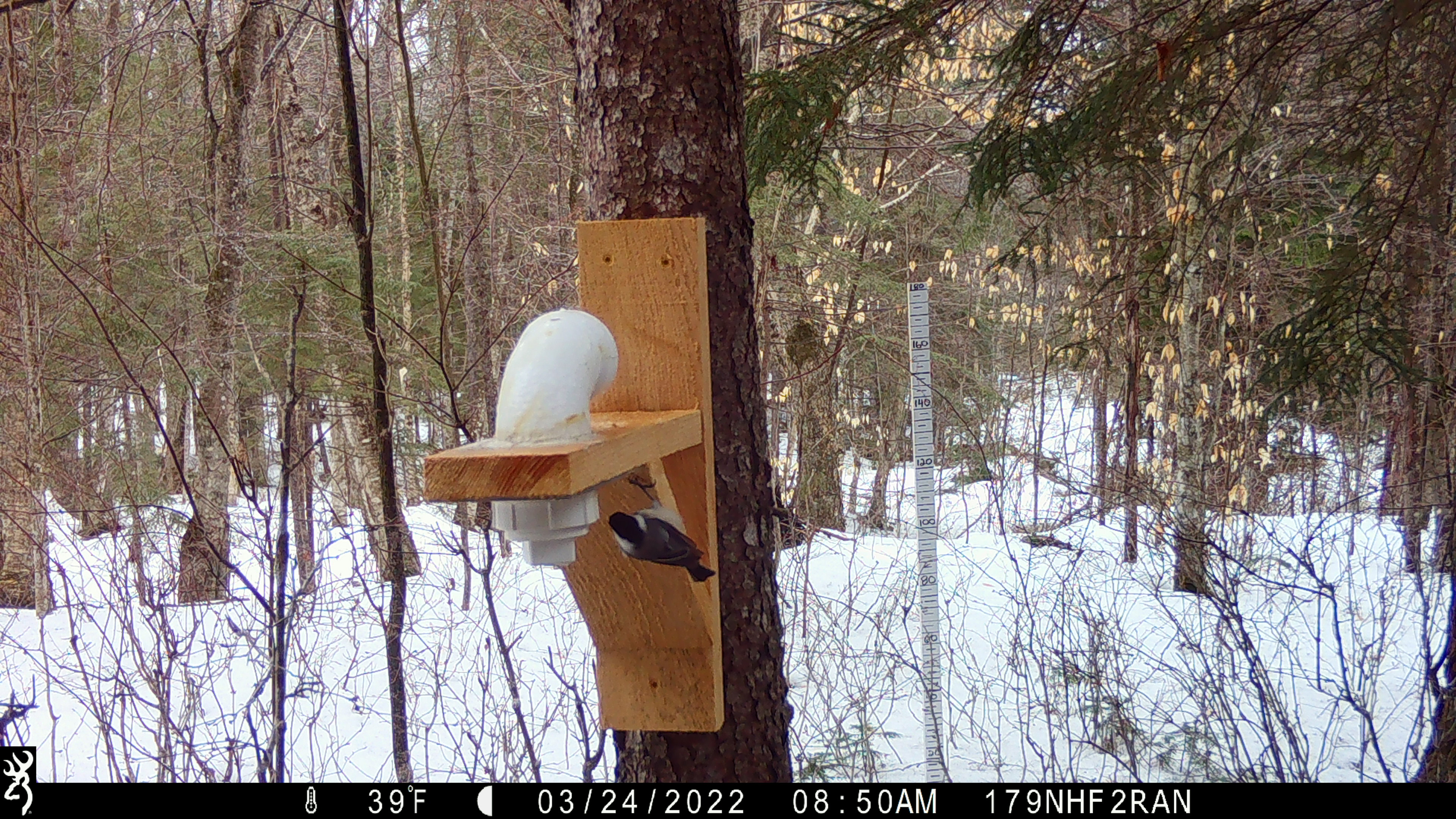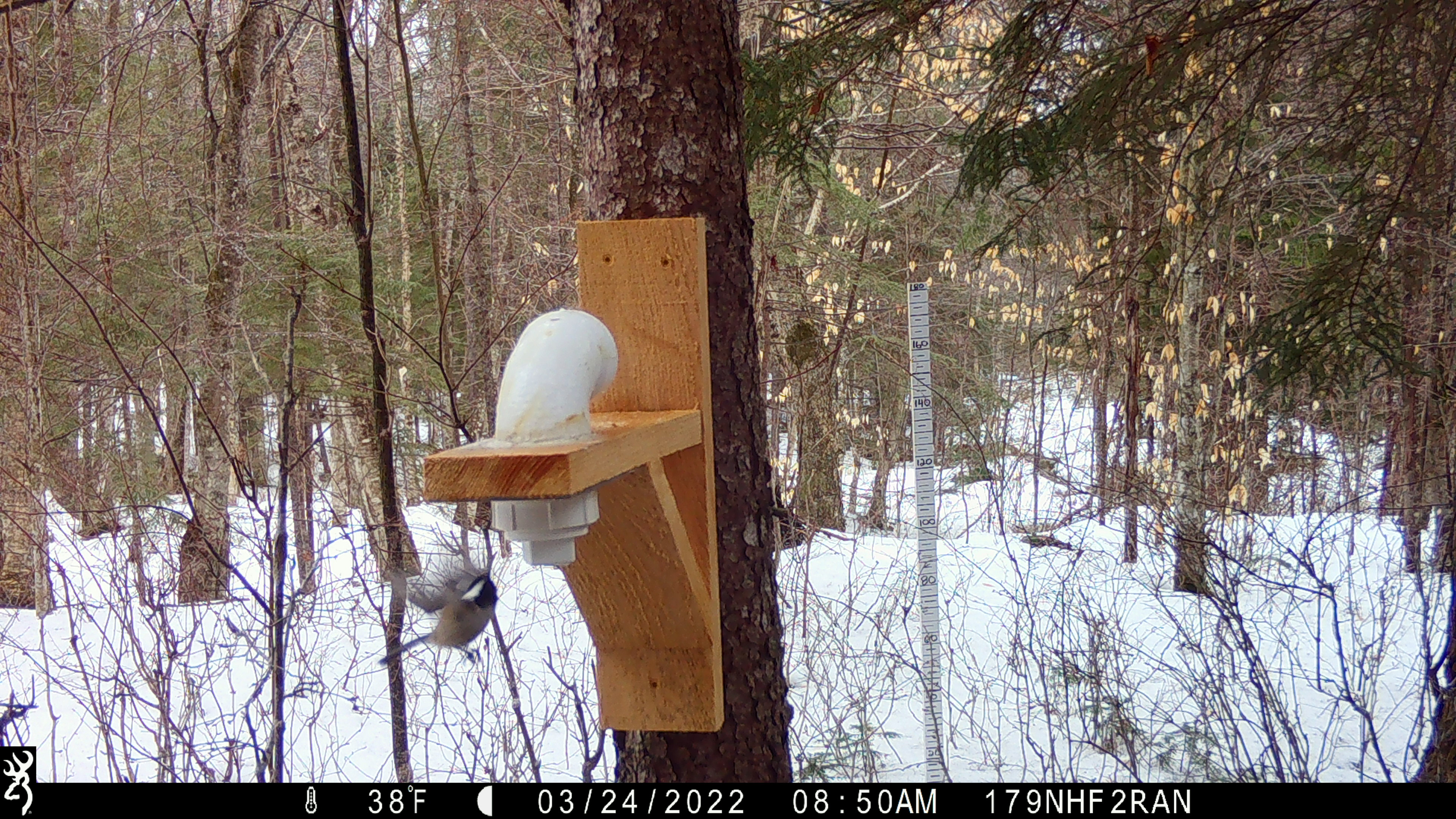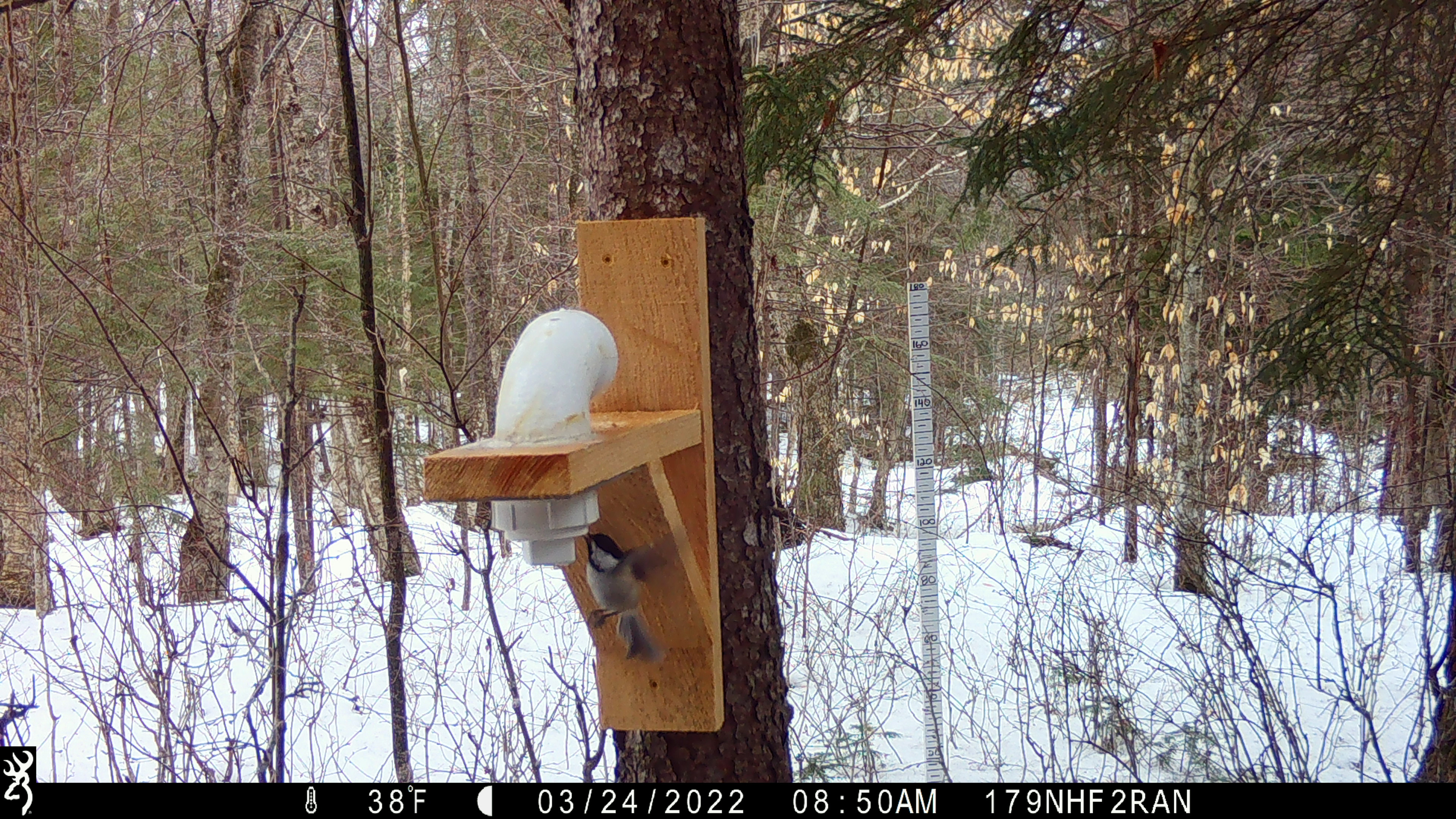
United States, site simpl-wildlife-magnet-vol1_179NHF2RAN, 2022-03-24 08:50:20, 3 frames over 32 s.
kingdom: Animalia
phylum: Chordata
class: Aves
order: Passeriformes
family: Paridae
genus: Poecile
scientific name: Poecile atricapillus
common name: black-capped chickadee